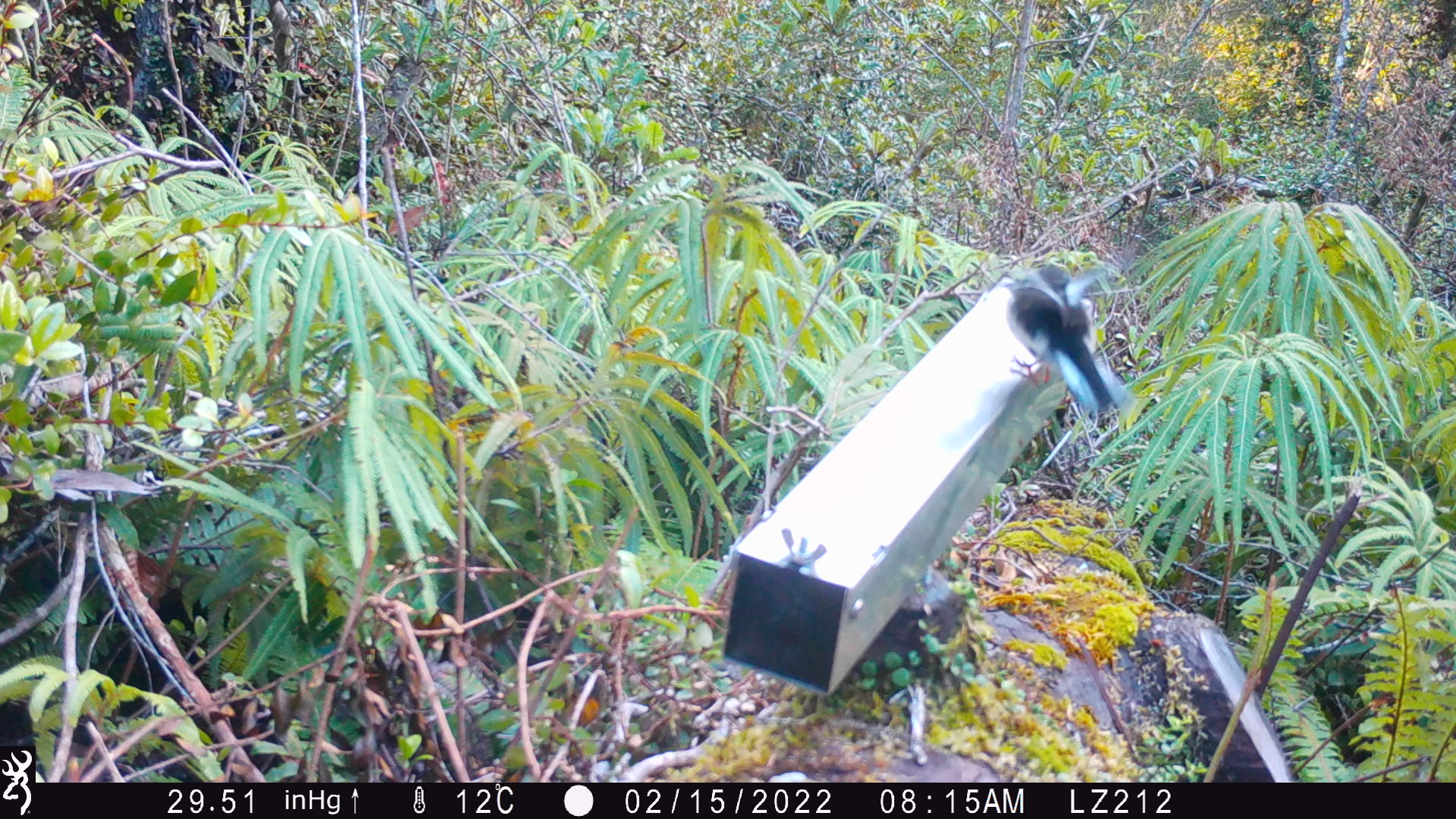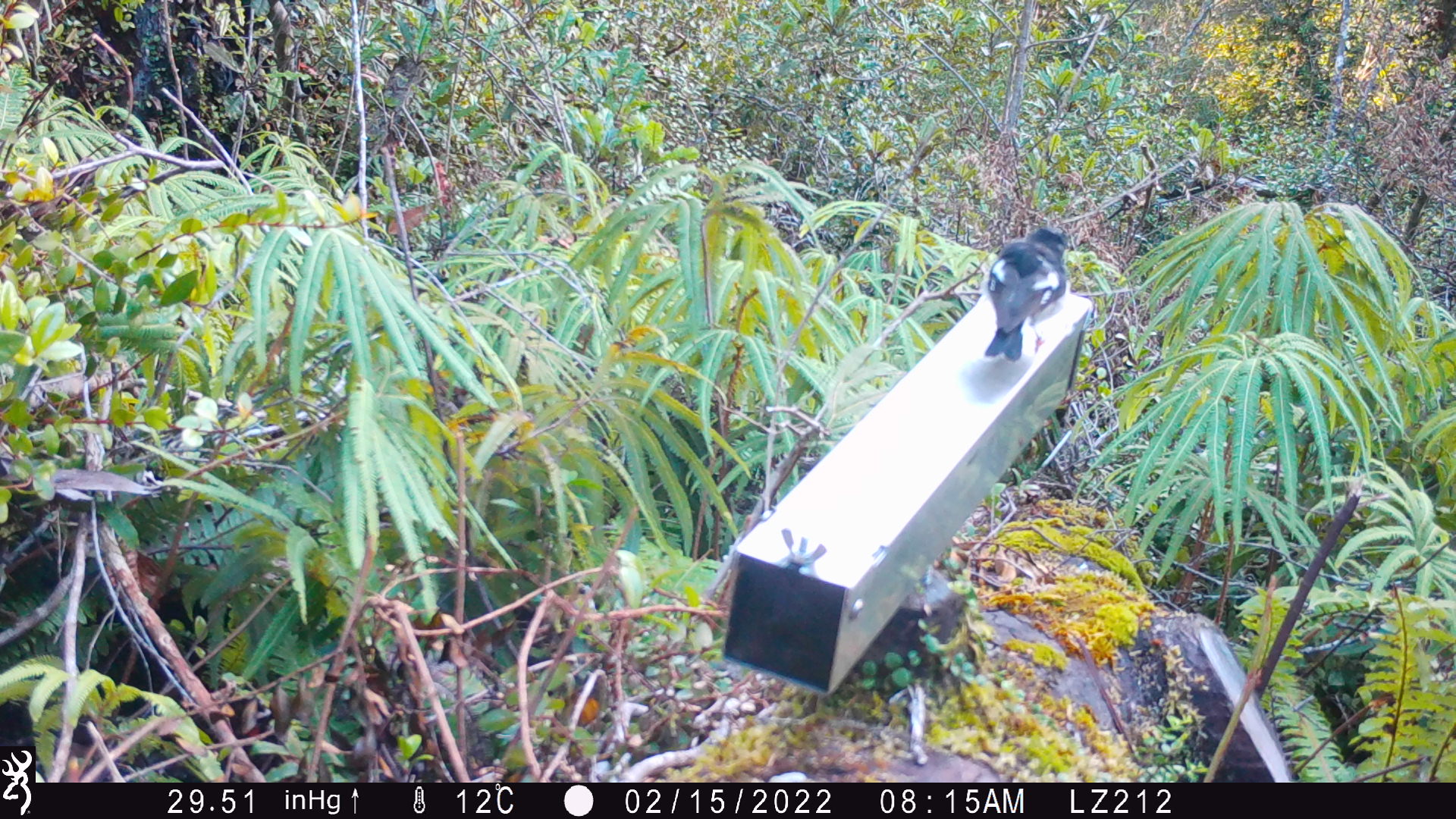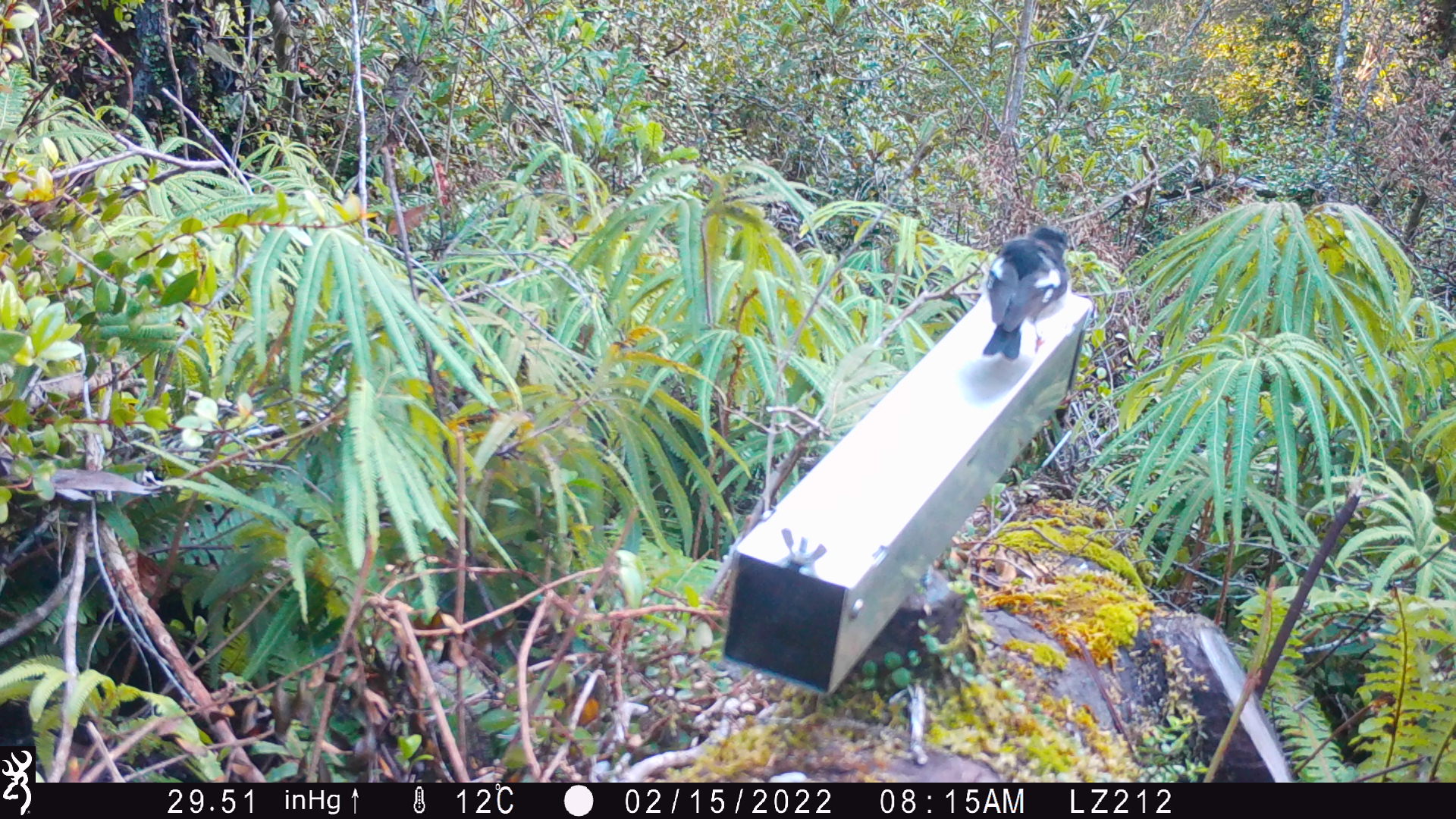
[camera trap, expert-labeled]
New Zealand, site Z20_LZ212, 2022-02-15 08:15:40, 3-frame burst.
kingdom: Animalia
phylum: Chordata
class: Aves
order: Passeriformes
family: Petroicidae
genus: Petroica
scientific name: Petroica macrocephala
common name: tomtit